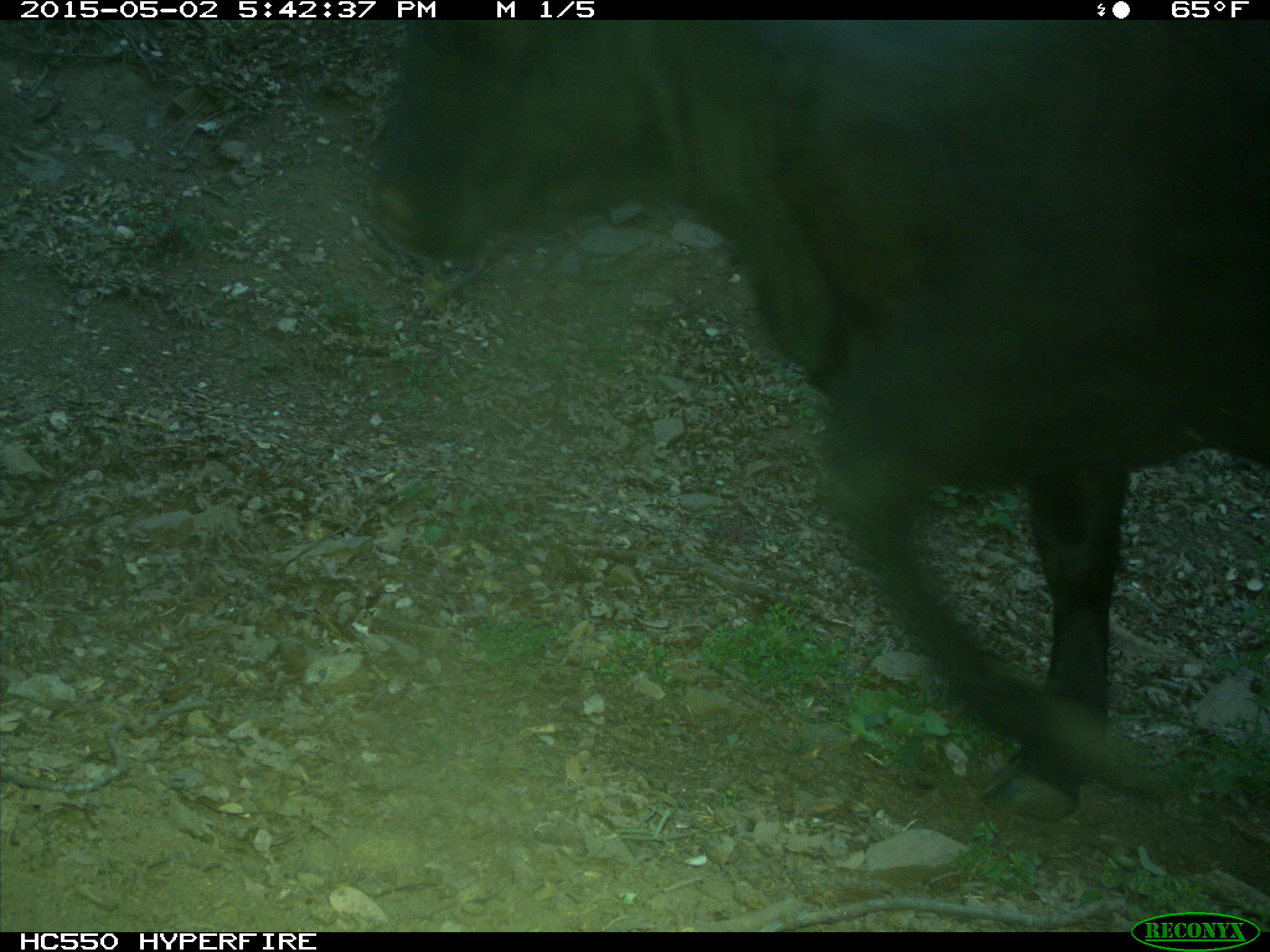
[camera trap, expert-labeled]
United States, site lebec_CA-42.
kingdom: Animalia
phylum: Chordata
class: Mammalia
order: Artiodactyla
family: Bovidae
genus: Bos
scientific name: Bos taurus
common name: domestic cow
Bos taurus (domestic cow).